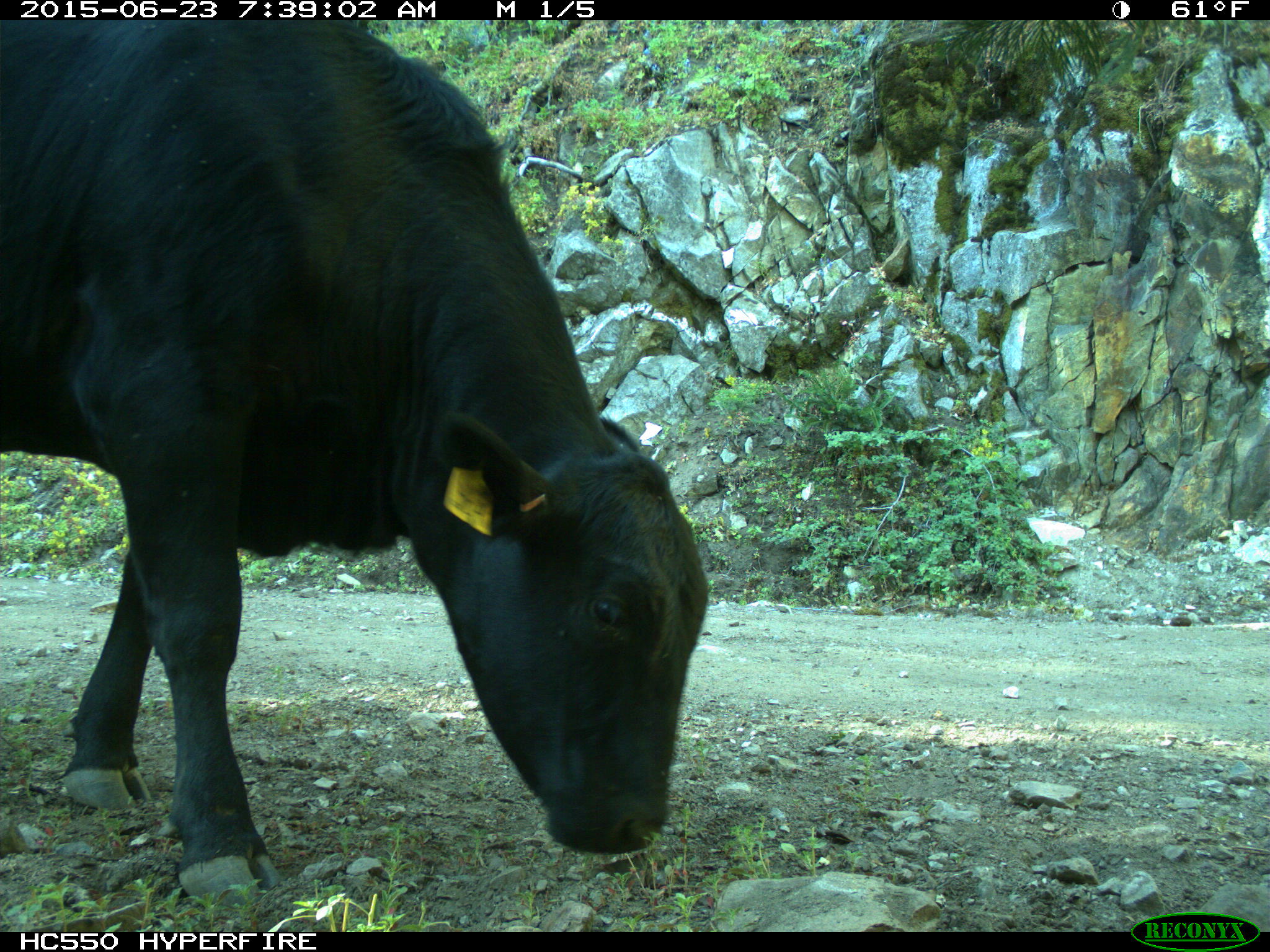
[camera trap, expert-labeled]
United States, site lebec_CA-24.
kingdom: Animalia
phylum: Chordata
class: Mammalia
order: Artiodactyla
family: Bovidae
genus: Bos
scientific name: Bos taurus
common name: domestic cow